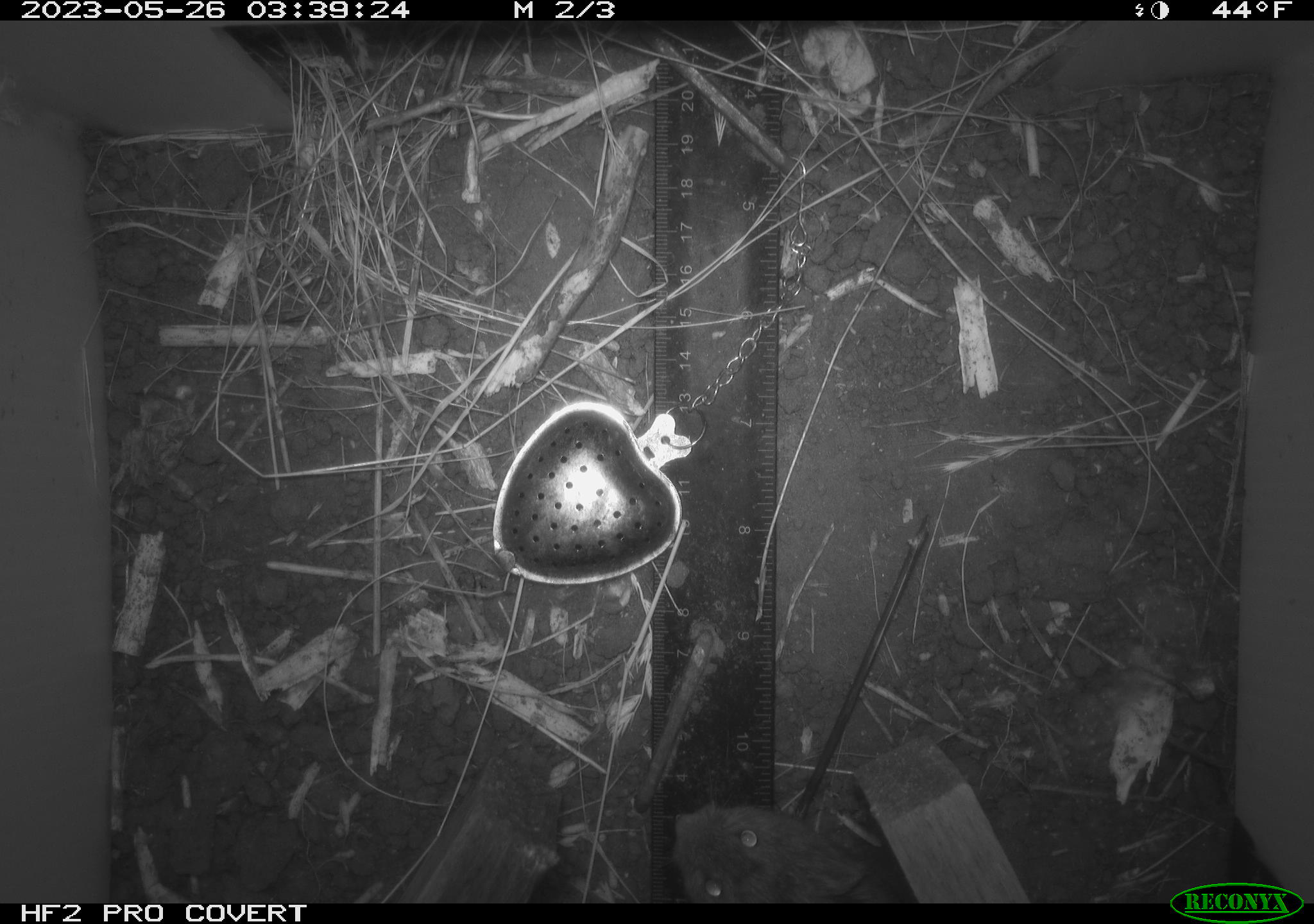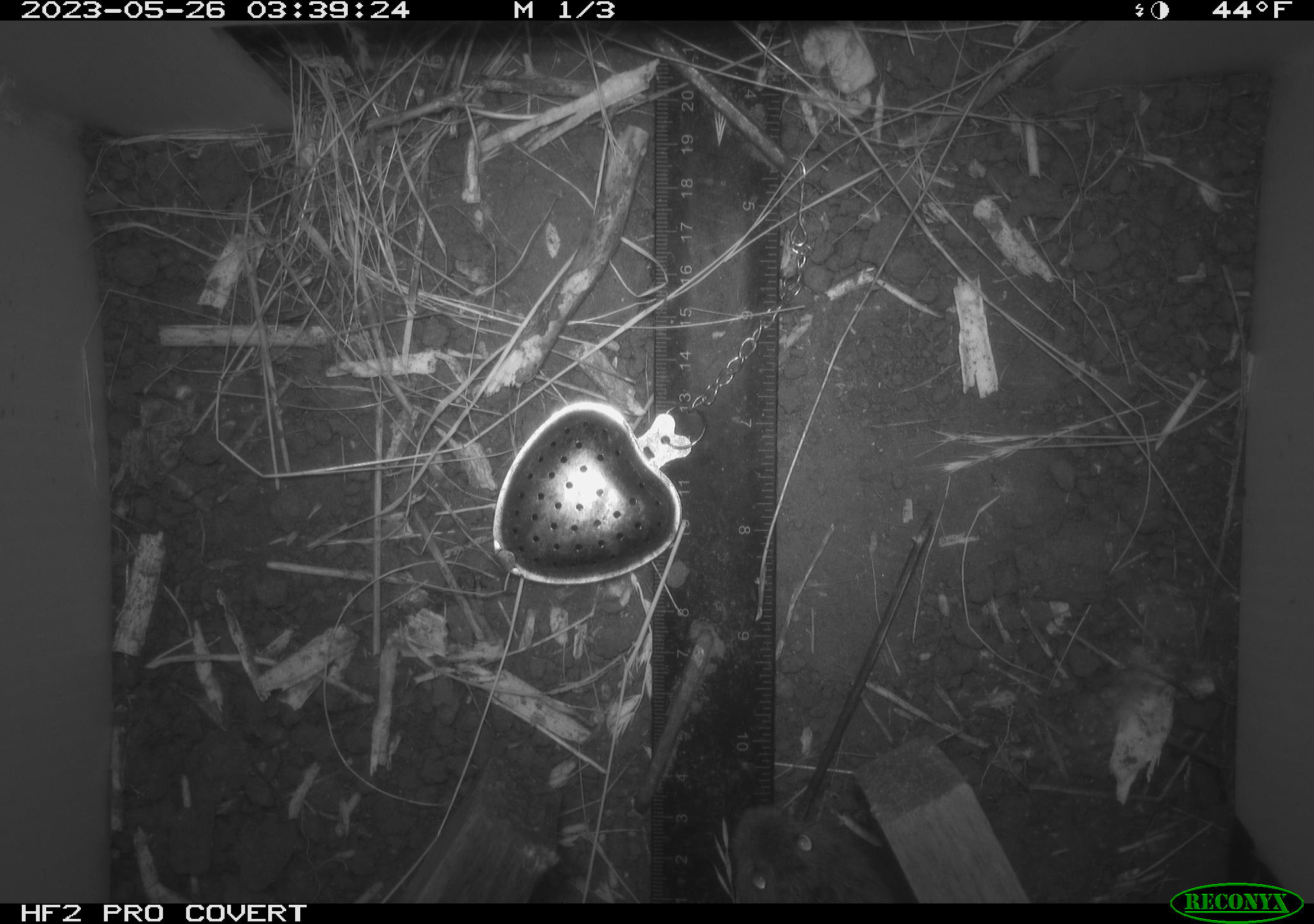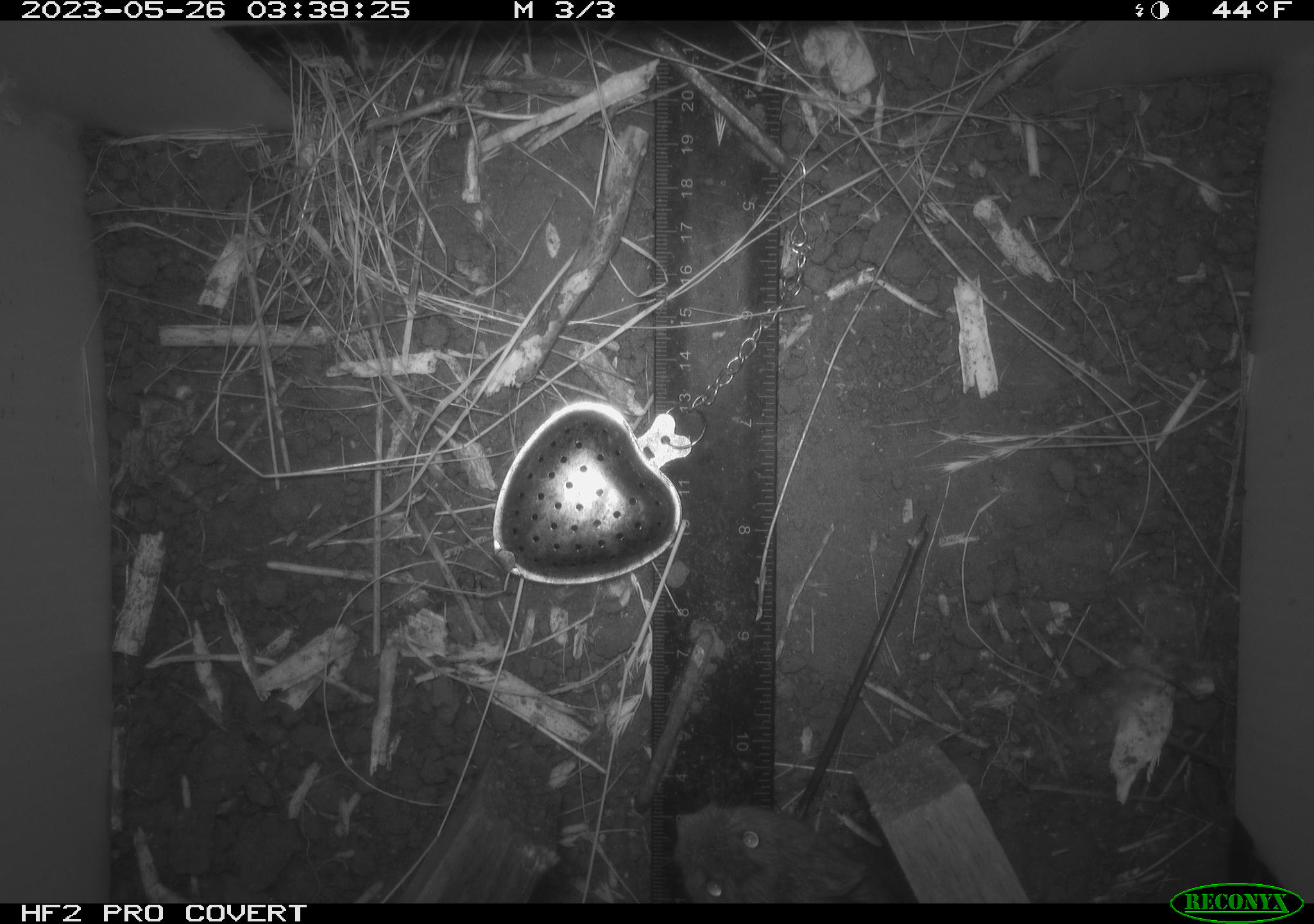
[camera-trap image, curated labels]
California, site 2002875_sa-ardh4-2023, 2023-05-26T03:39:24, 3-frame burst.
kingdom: Animalia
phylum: Chordata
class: Mammalia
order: Rodentia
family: Cricetidae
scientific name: Arvicolinae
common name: voles, lemmings, and muskrats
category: arvicolinae subfamily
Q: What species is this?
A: Arvicolinae subfamily (voles, lemmings, and muskrats) (Arvicolinae).